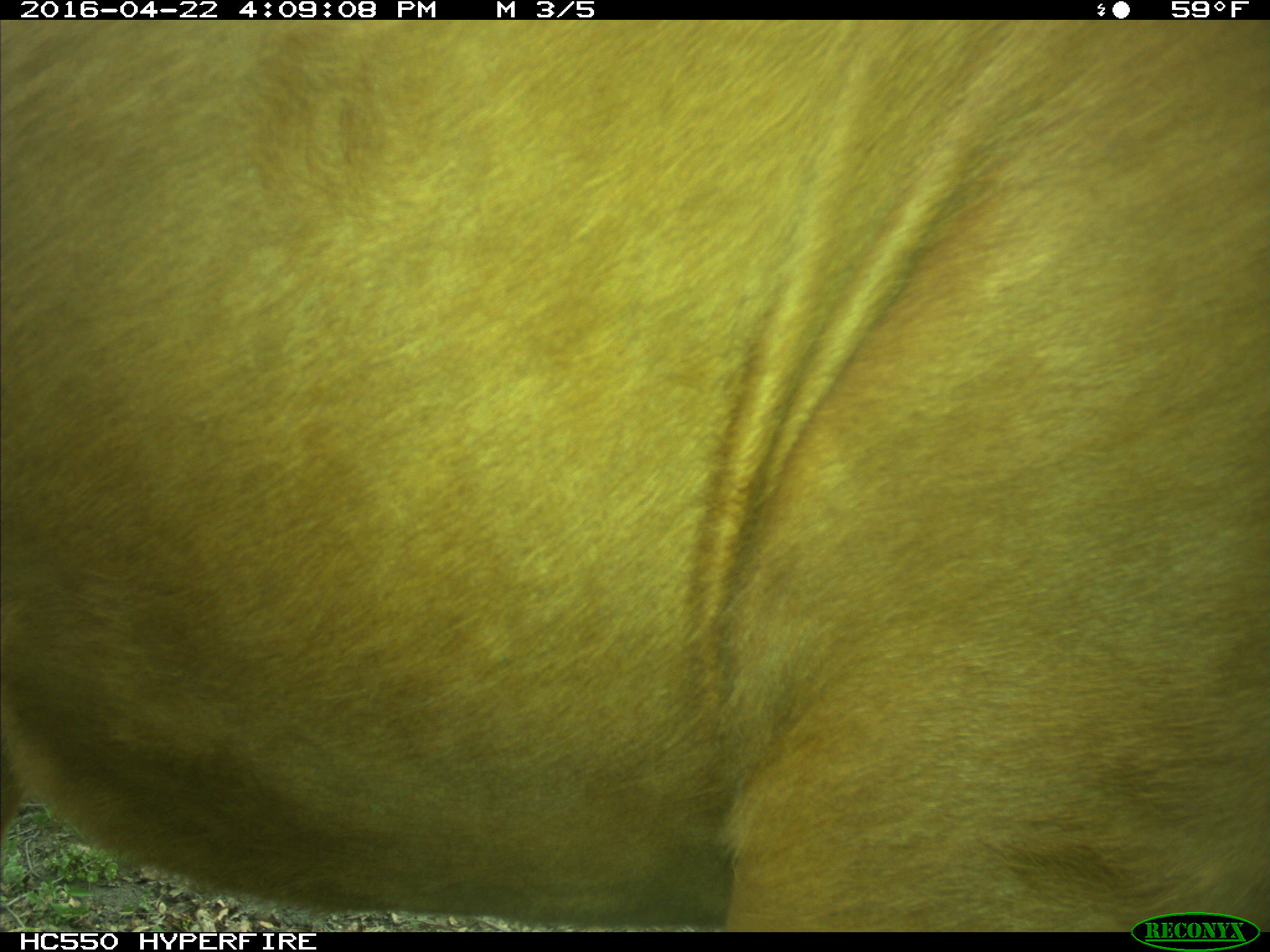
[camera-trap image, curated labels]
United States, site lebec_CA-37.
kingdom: Animalia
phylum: Chordata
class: Mammalia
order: Artiodactyla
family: Bovidae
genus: Bos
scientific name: Bos taurus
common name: domestic cow